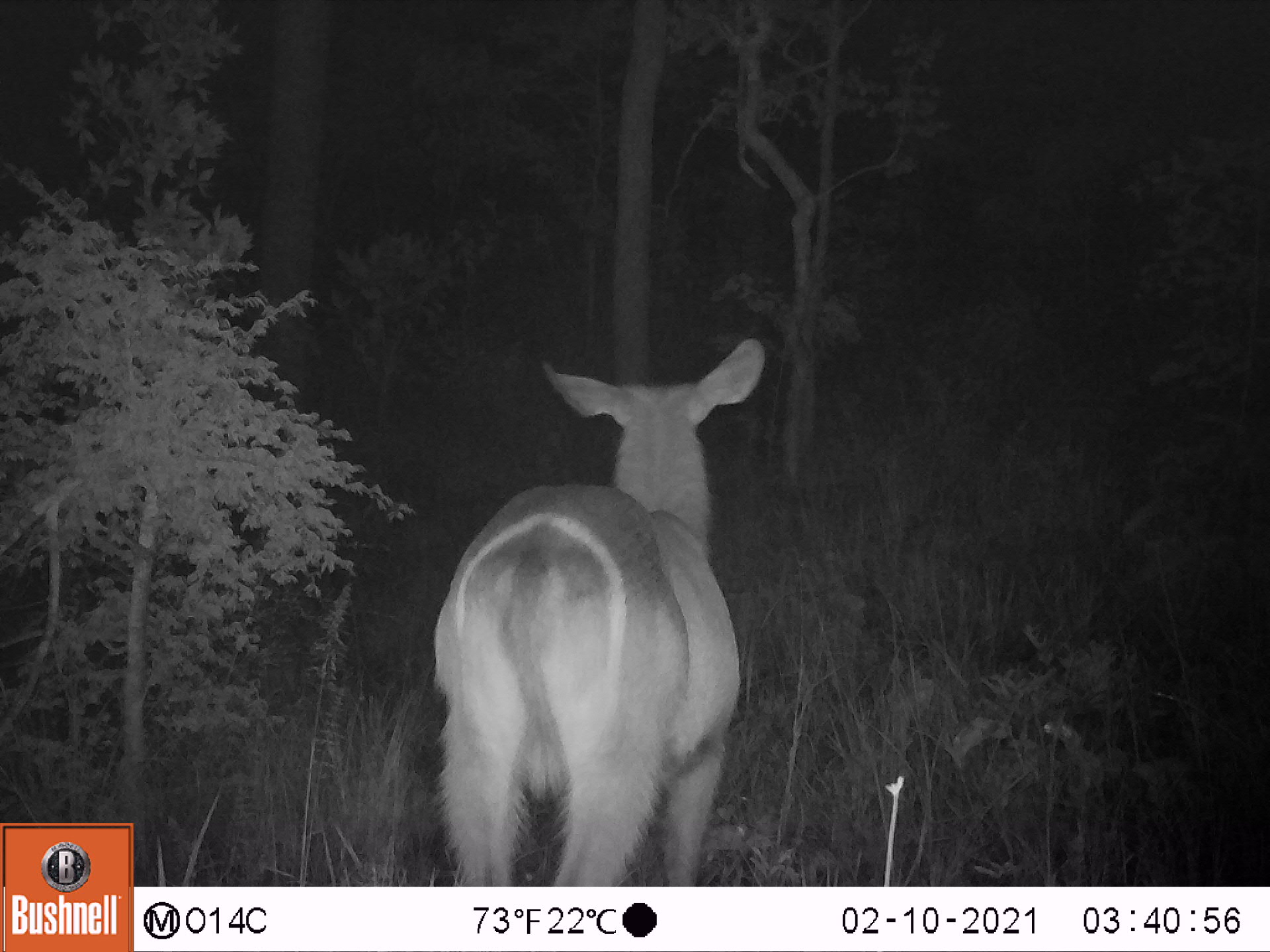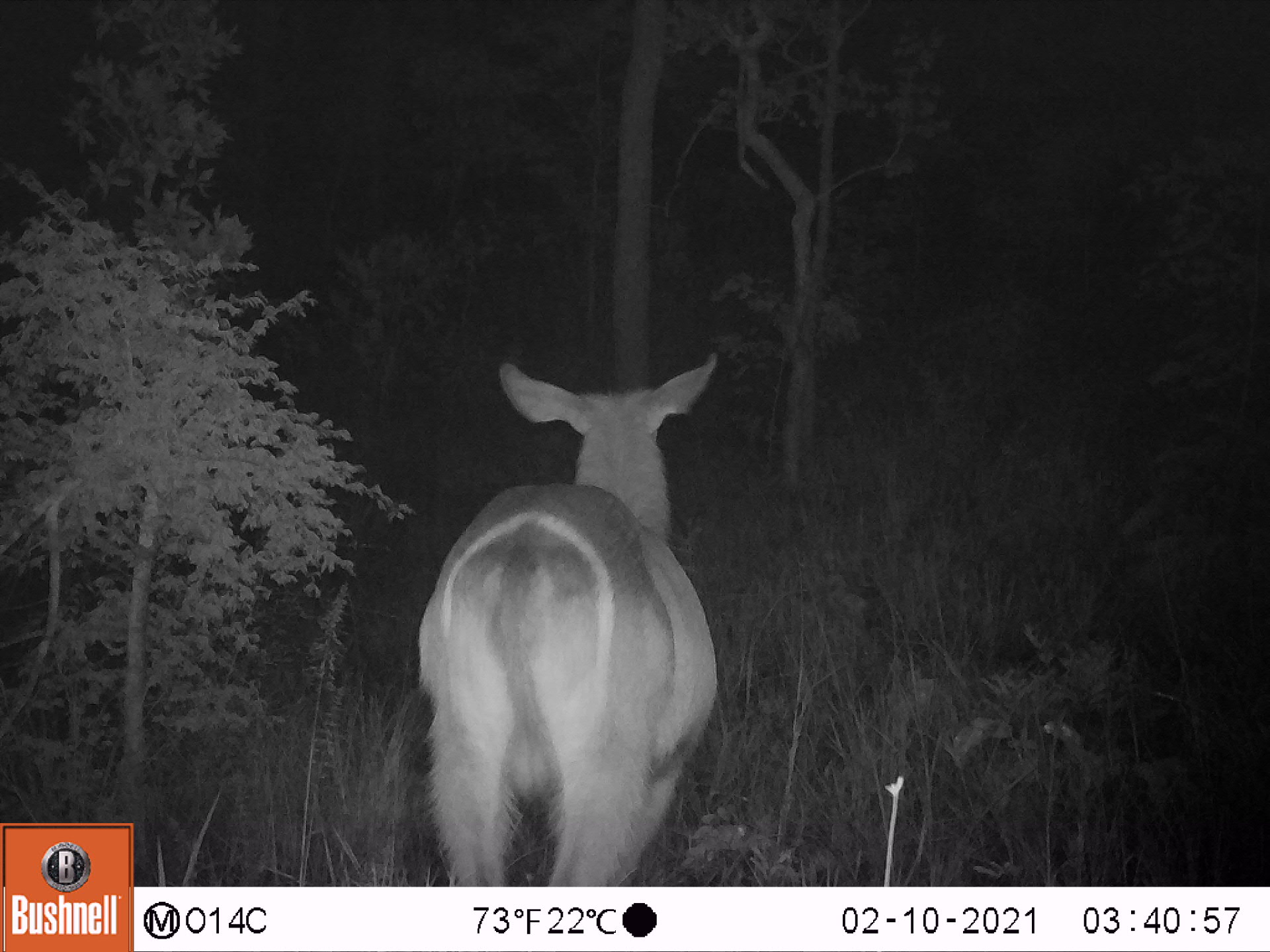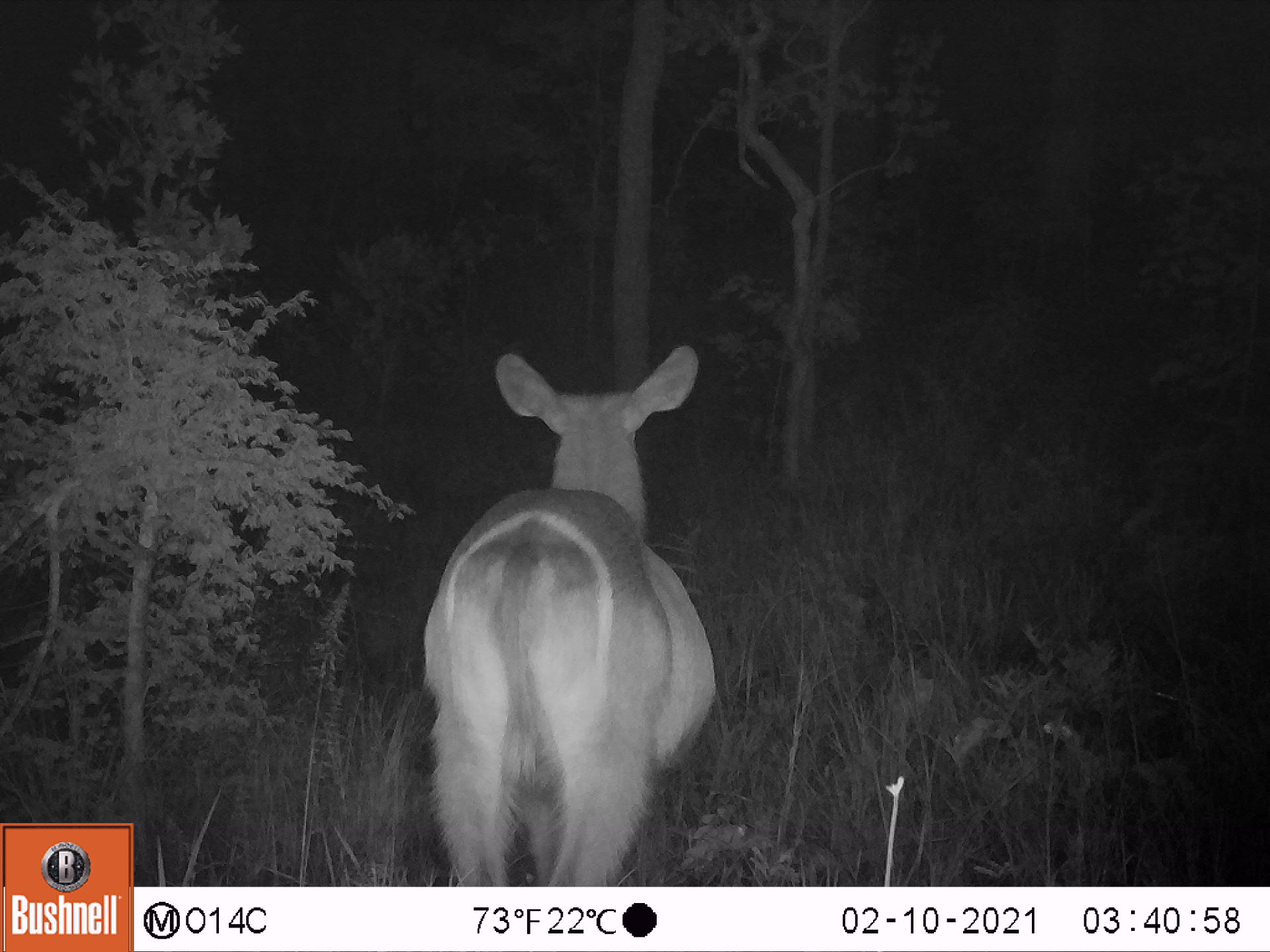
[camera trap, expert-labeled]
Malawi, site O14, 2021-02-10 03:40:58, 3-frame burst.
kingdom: Animalia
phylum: Chordata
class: Mammalia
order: Artiodactyla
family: Bovidae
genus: Kobus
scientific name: Kobus ellipsiprymnus ellipsiprymnus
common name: common waterbuck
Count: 1.